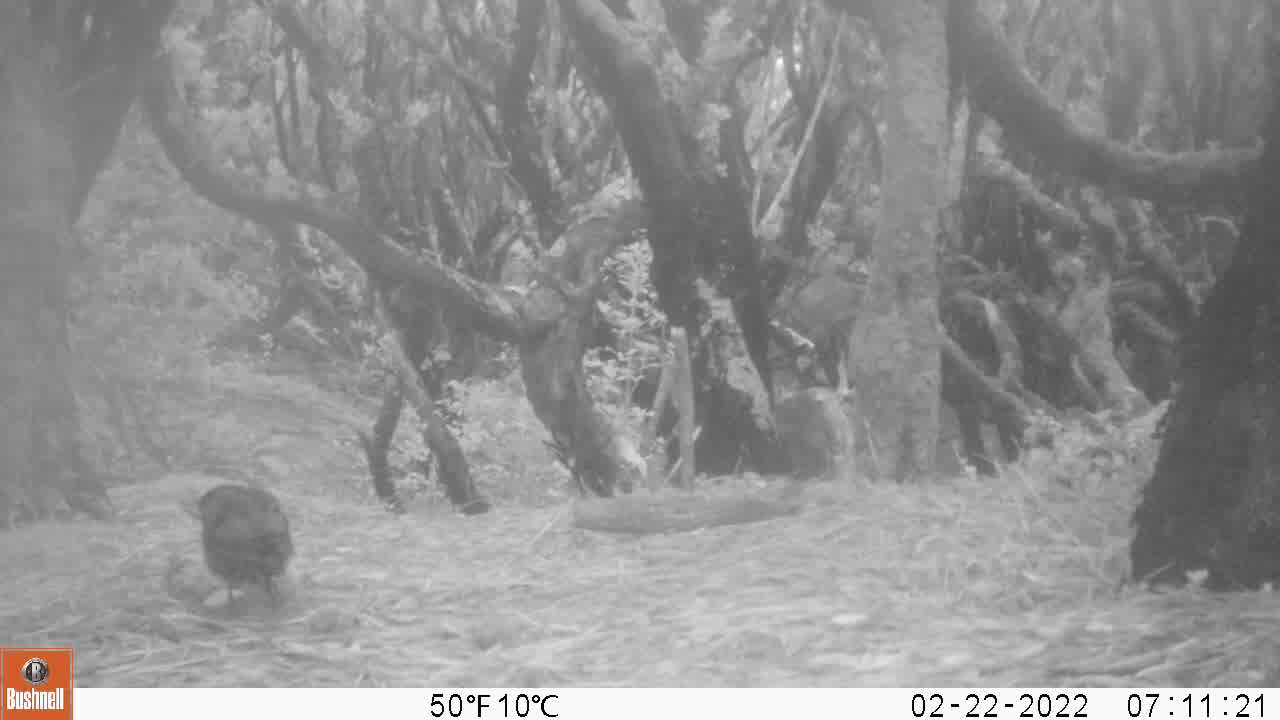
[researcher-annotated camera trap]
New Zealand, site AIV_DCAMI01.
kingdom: Animalia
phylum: Chordata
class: Aves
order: Passeriformes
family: Turdidae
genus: Turdus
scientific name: Turdus merula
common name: eurasian blackbird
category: blackbird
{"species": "blackbird (eurasian blackbird) (Turdus merula)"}